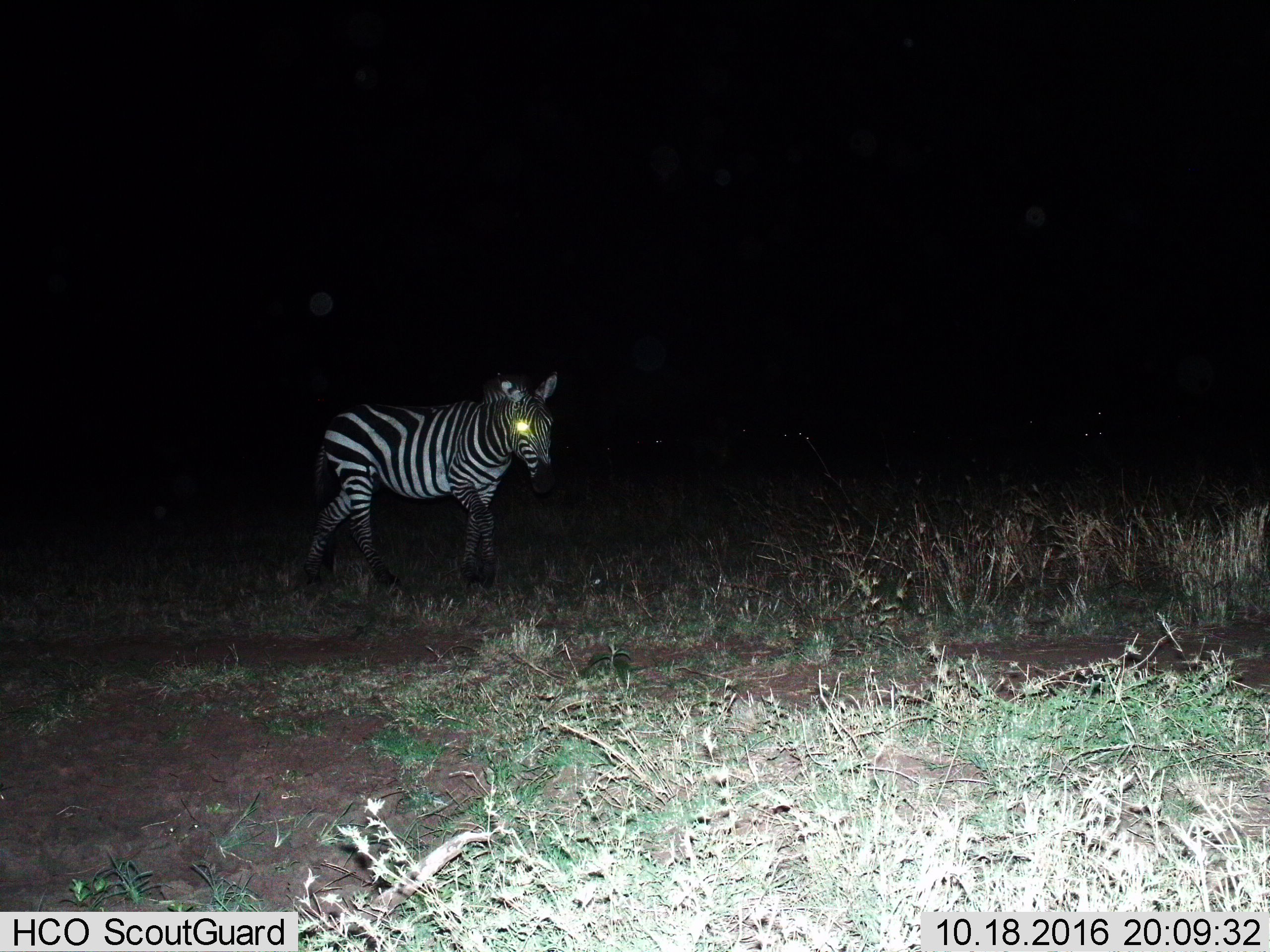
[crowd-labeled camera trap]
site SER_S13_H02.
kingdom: Animalia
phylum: Chordata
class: Mammalia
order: Perissodactyla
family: Equidae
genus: Equus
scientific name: Equus quagga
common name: plains zebra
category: zebraplains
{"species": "zebraplains (plains zebra) (Equus quagga)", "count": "1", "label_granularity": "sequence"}